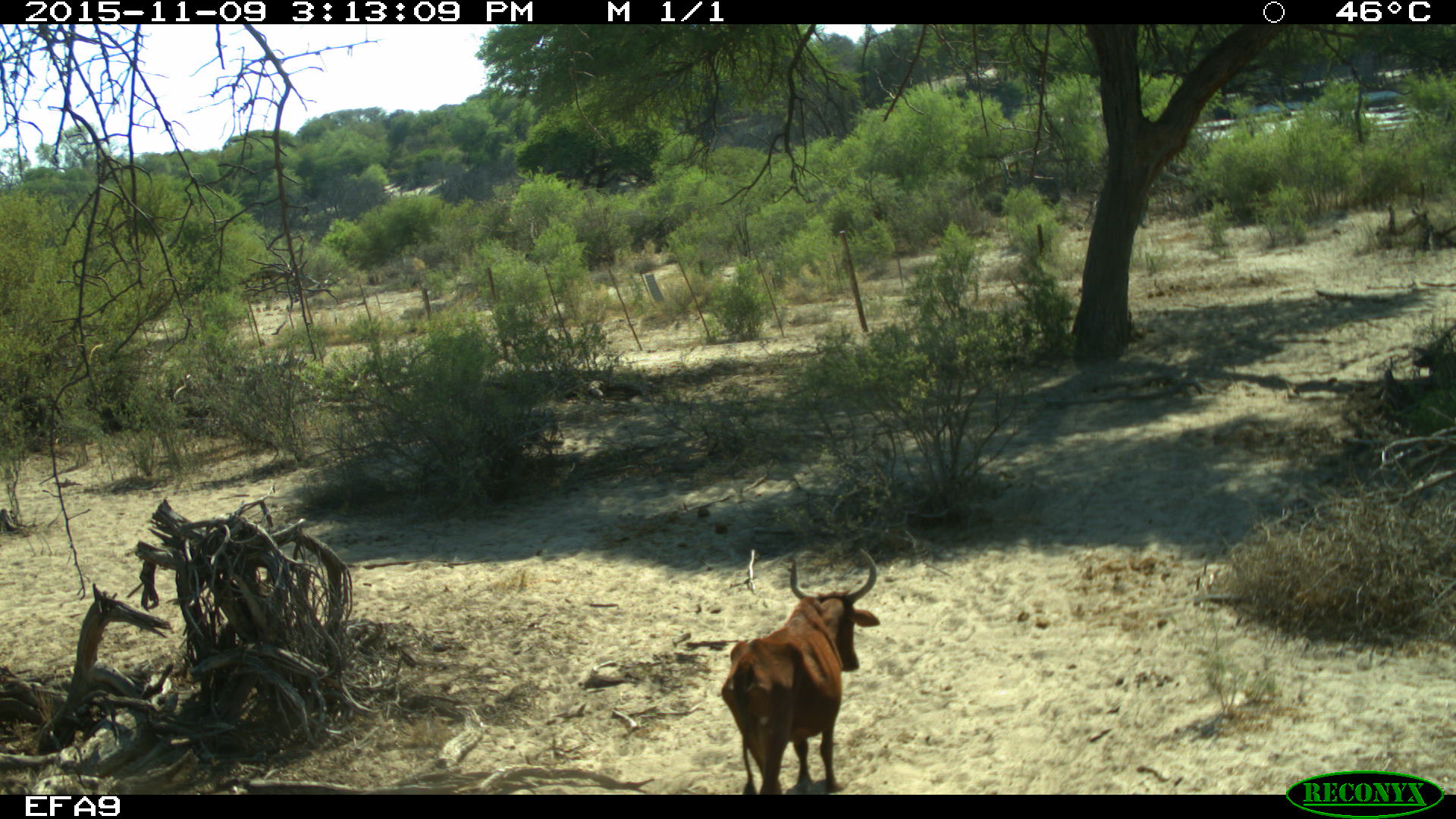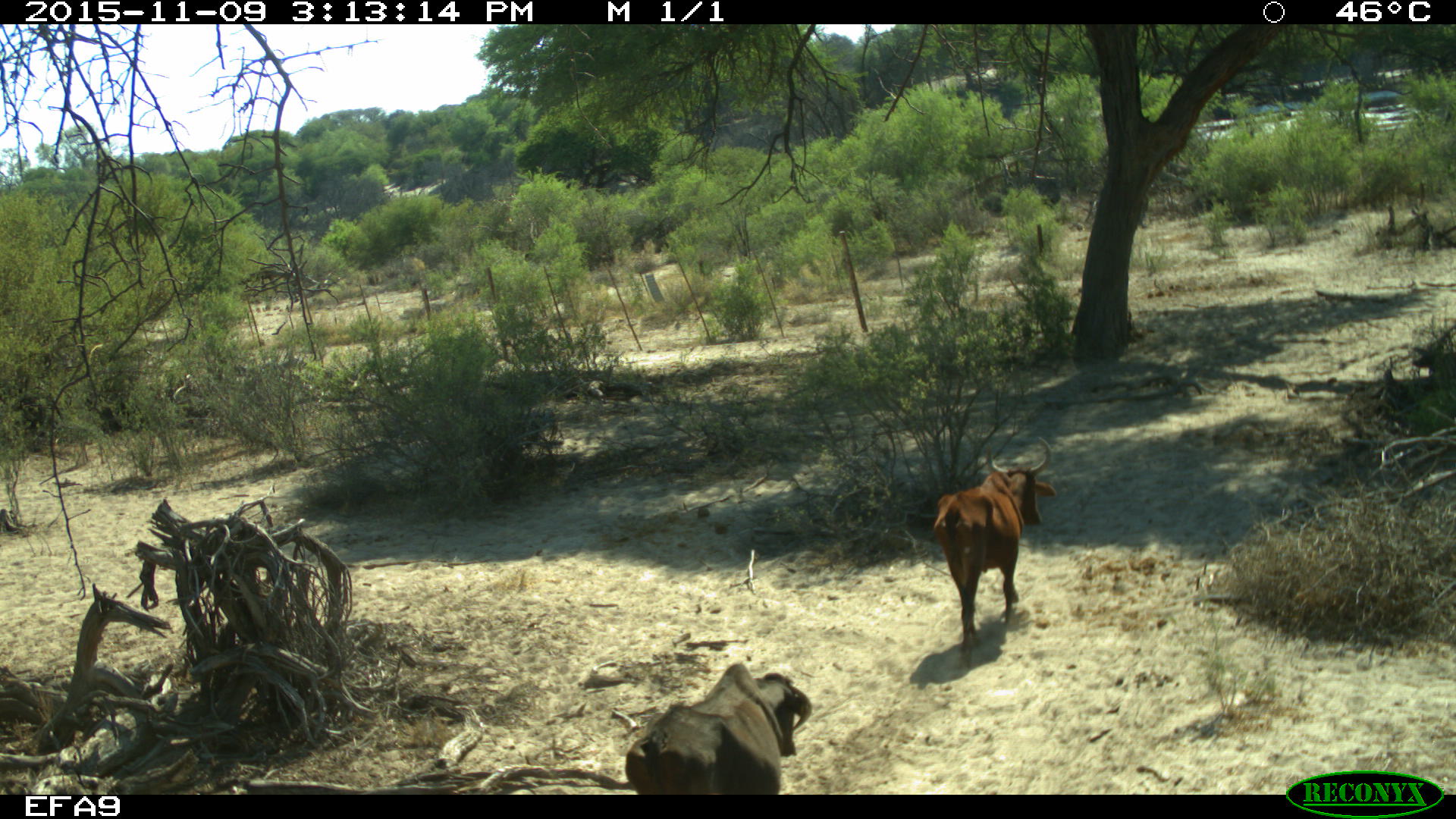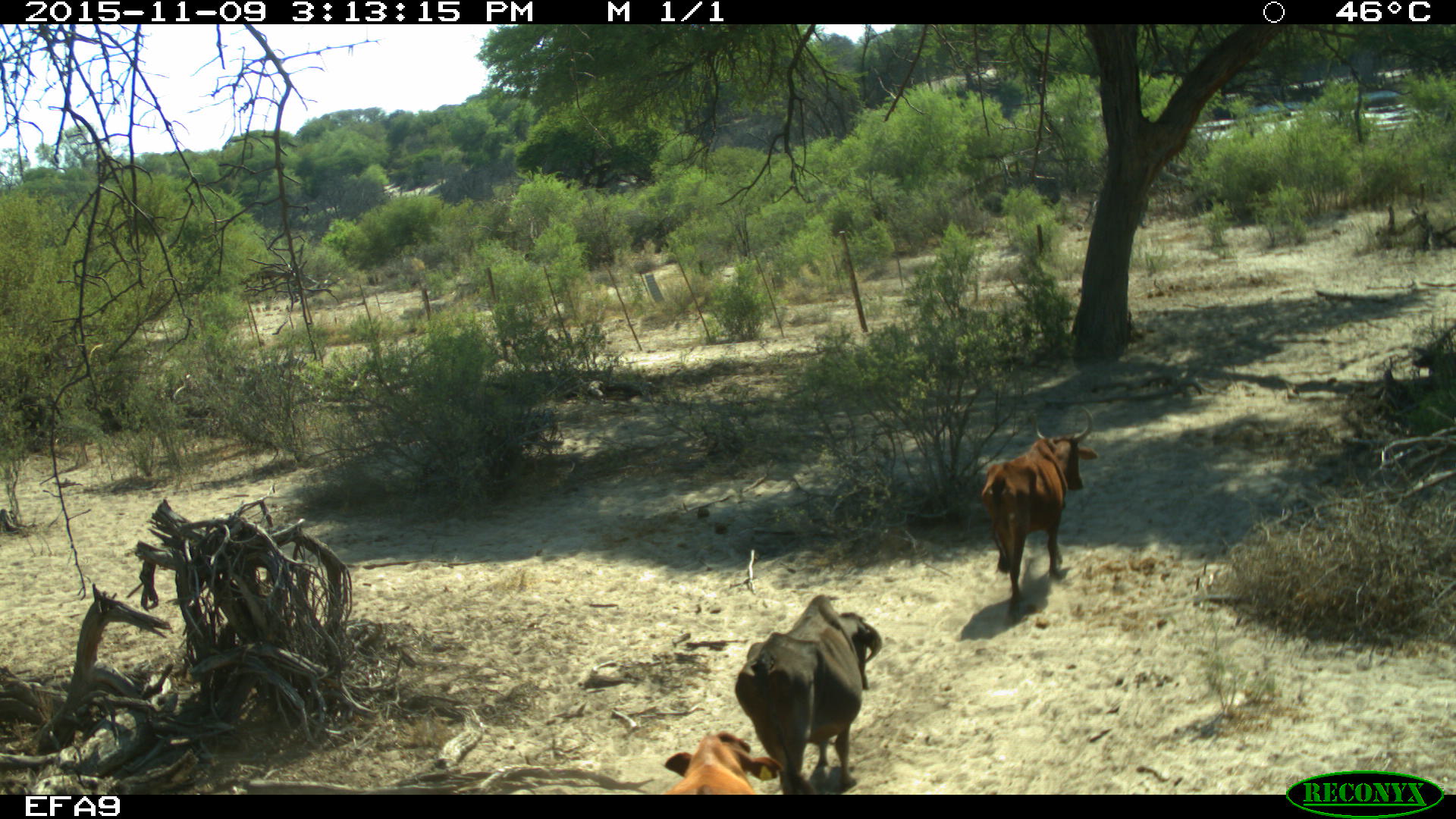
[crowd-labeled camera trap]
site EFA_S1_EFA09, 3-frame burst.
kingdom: Animalia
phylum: Chordata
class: Mammalia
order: Artiodactyla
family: Bovidae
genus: Bos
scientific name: Bos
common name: cattle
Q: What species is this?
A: Cattle (Bos).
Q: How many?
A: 3.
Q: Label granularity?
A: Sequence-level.